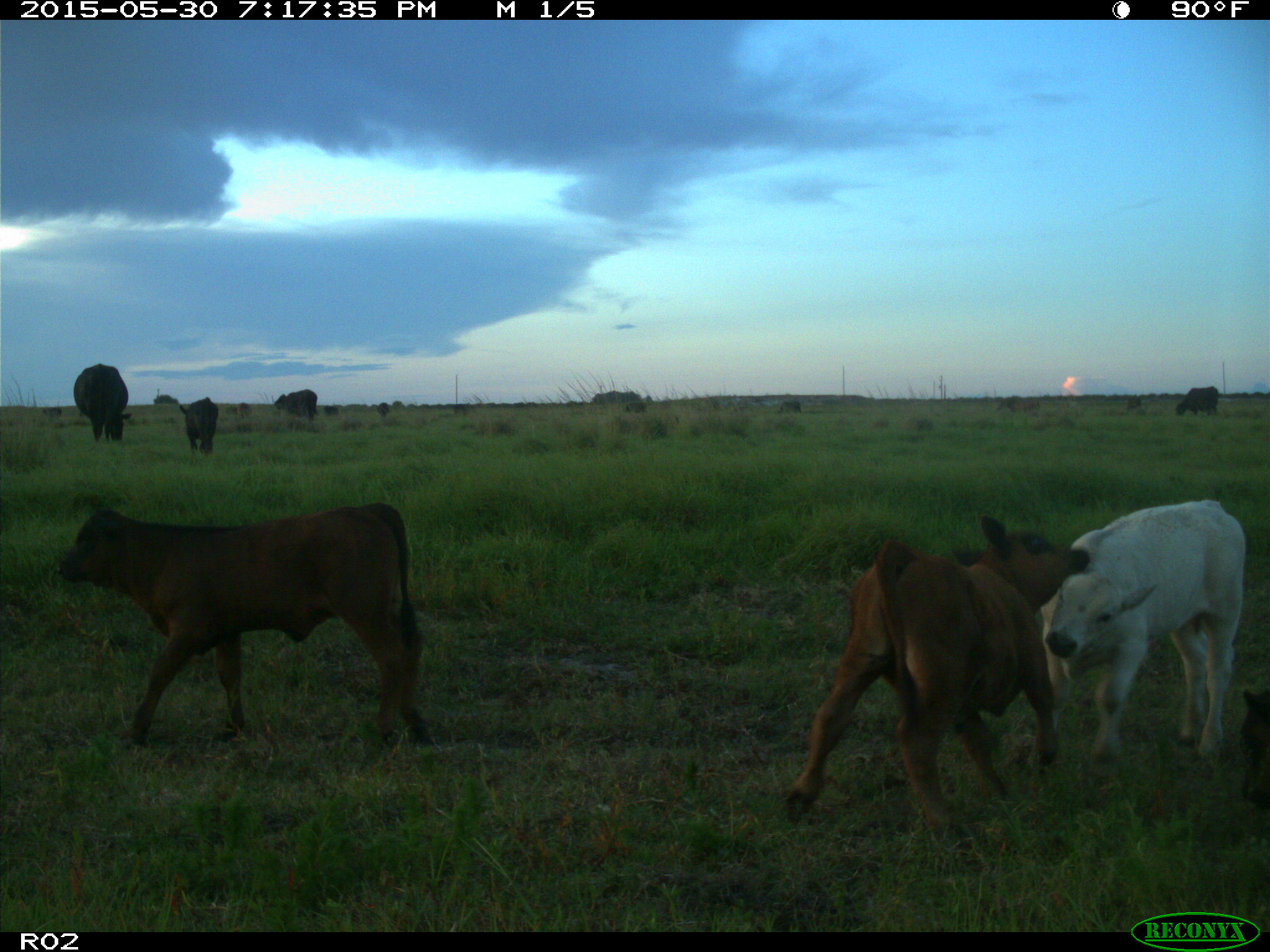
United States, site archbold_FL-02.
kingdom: Animalia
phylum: Chordata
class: Mammalia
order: Artiodactyla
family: Bovidae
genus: Bos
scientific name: Bos taurus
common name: domestic cow